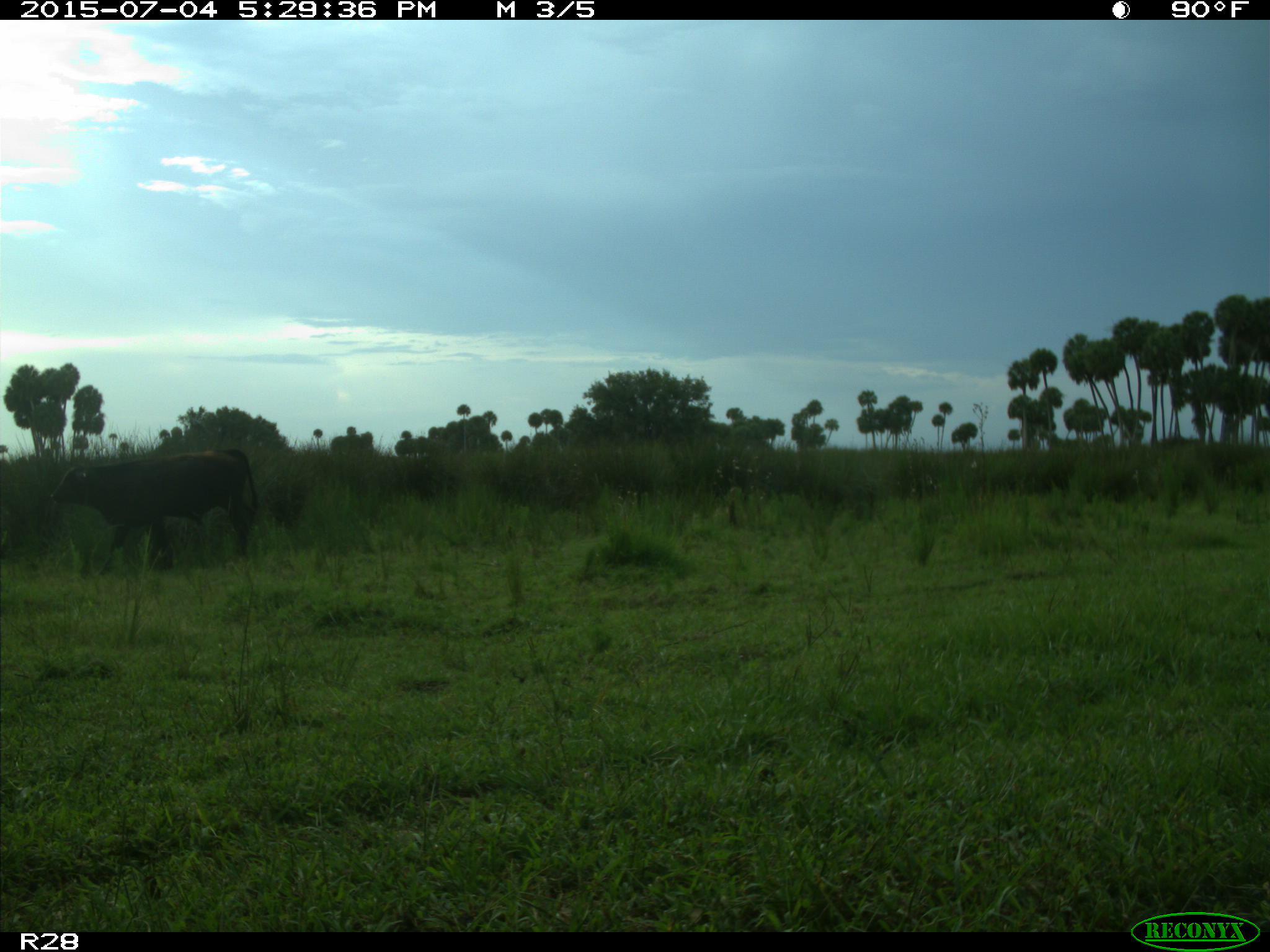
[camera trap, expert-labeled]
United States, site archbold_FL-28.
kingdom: Animalia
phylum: Chordata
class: Mammalia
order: Artiodactyla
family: Bovidae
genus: Bos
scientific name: Bos taurus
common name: domestic cow